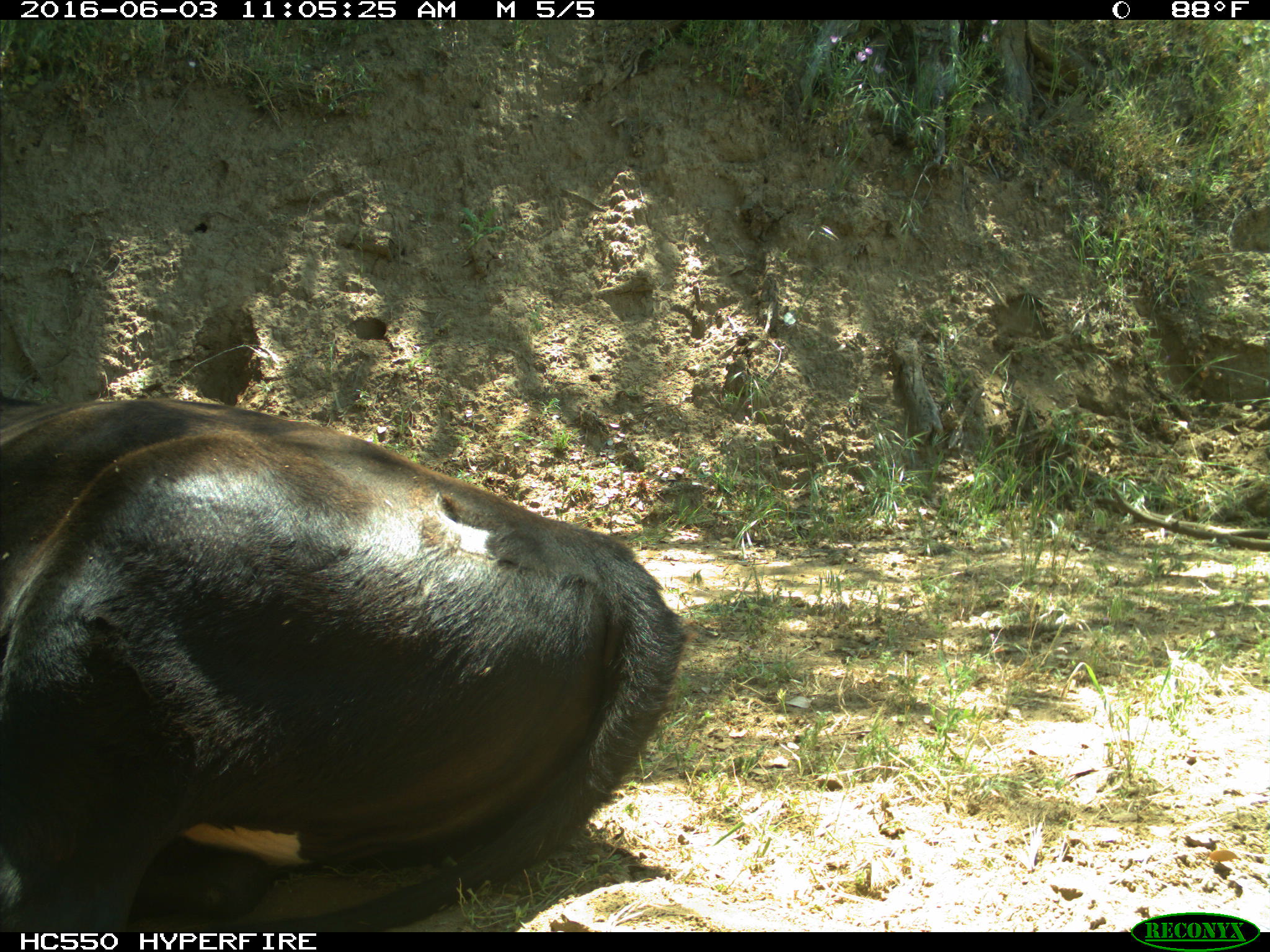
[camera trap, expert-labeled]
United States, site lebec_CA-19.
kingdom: Animalia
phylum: Chordata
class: Mammalia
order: Artiodactyla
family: Bovidae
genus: Bos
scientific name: Bos taurus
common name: domestic cow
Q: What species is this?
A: Bos taurus (domestic cow).